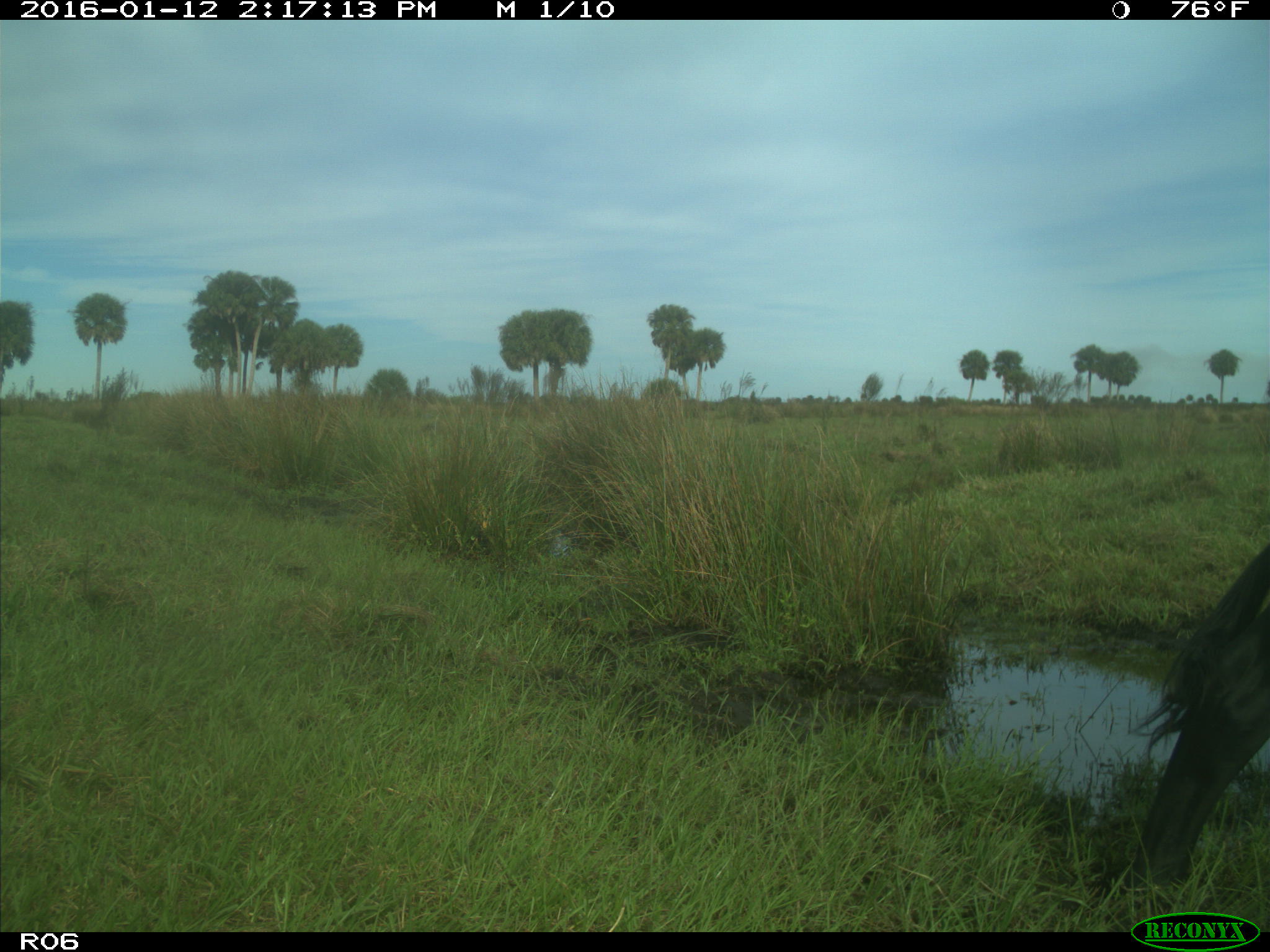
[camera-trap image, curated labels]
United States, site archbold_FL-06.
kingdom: Animalia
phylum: Chordata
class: Mammalia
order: Artiodactyla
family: Bovidae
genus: Bos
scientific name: Bos taurus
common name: domestic cow